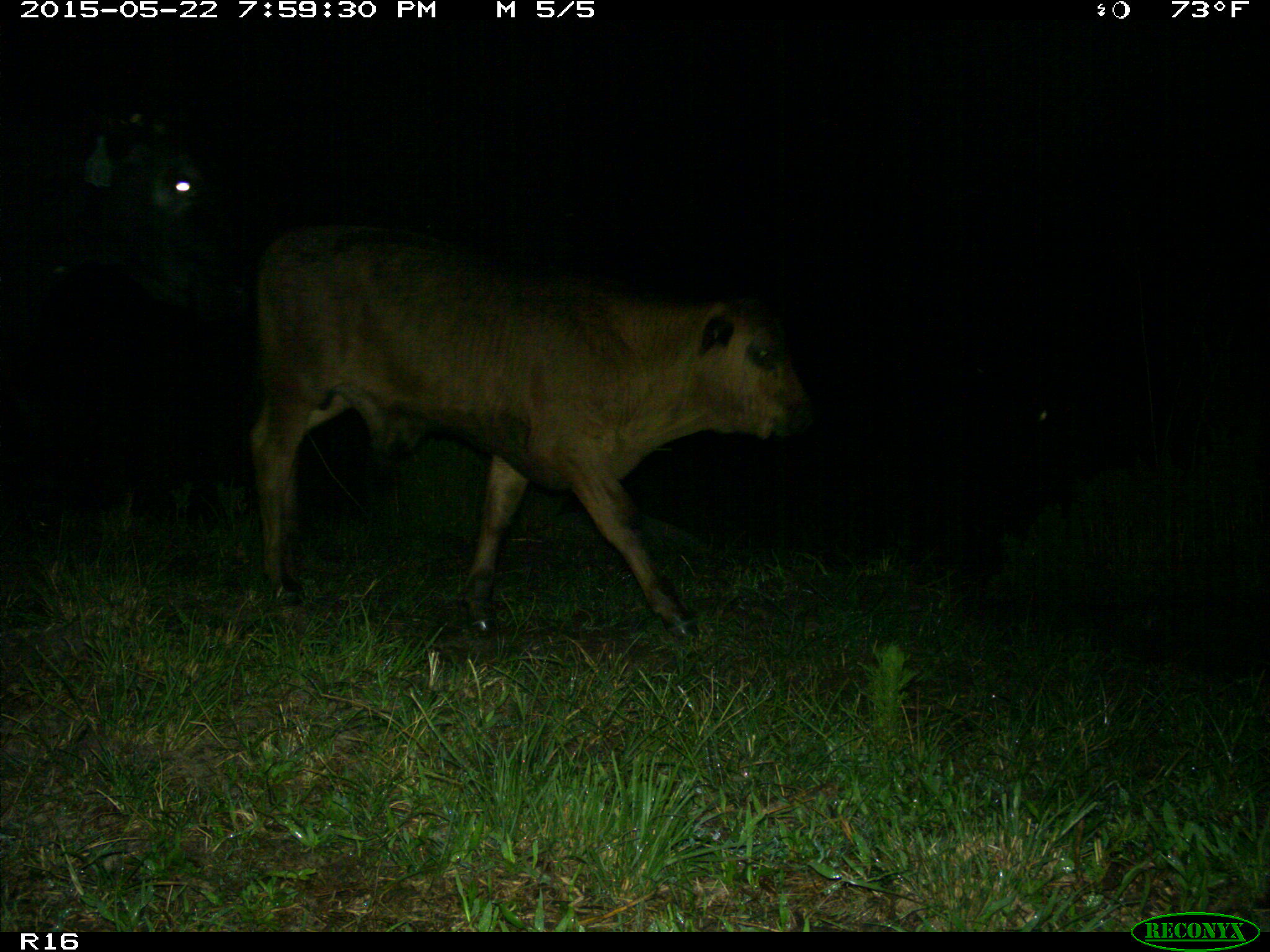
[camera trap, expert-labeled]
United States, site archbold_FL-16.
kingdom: Animalia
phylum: Chordata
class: Mammalia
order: Artiodactyla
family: Bovidae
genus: Bos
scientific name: Bos taurus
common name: domestic cow